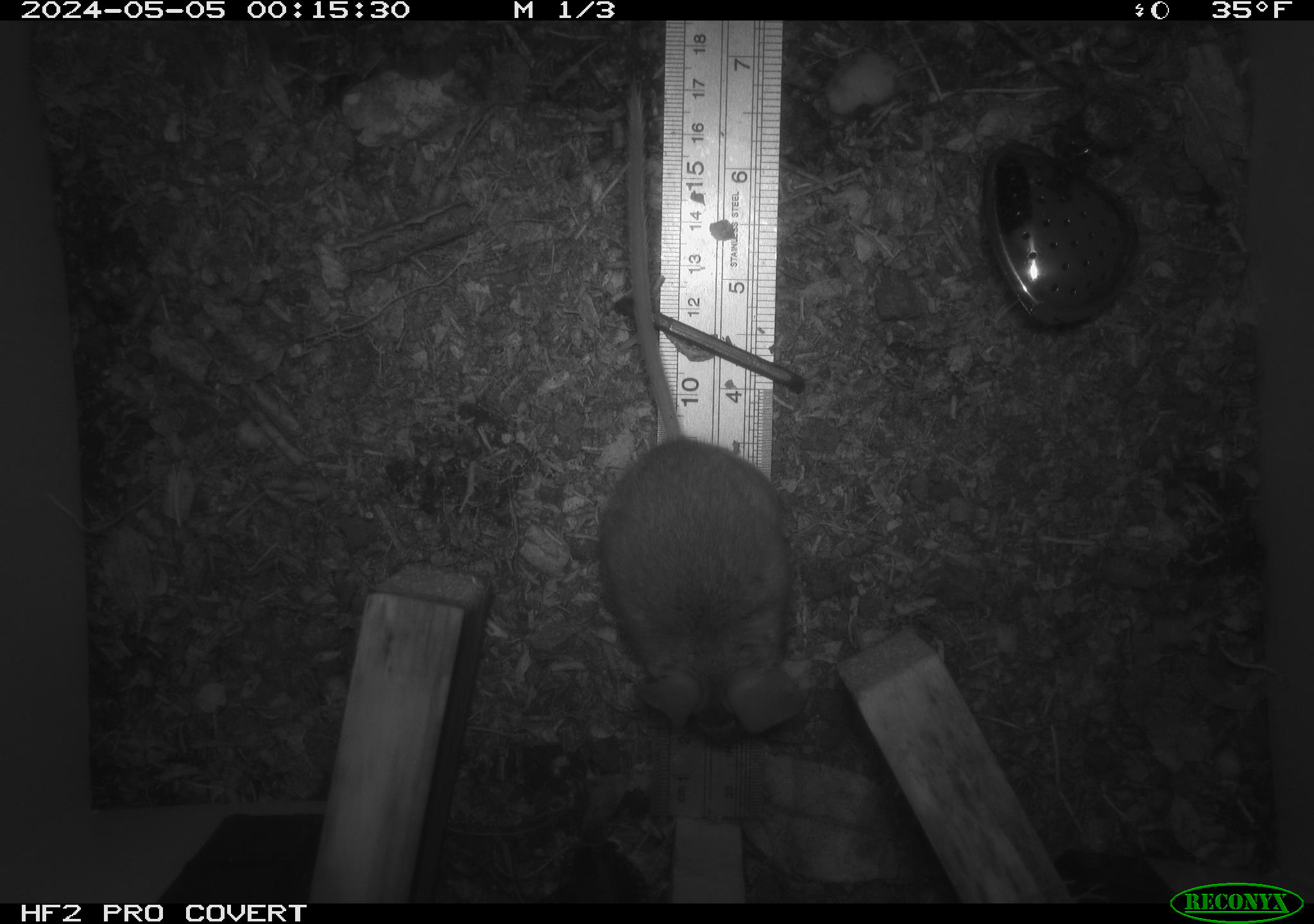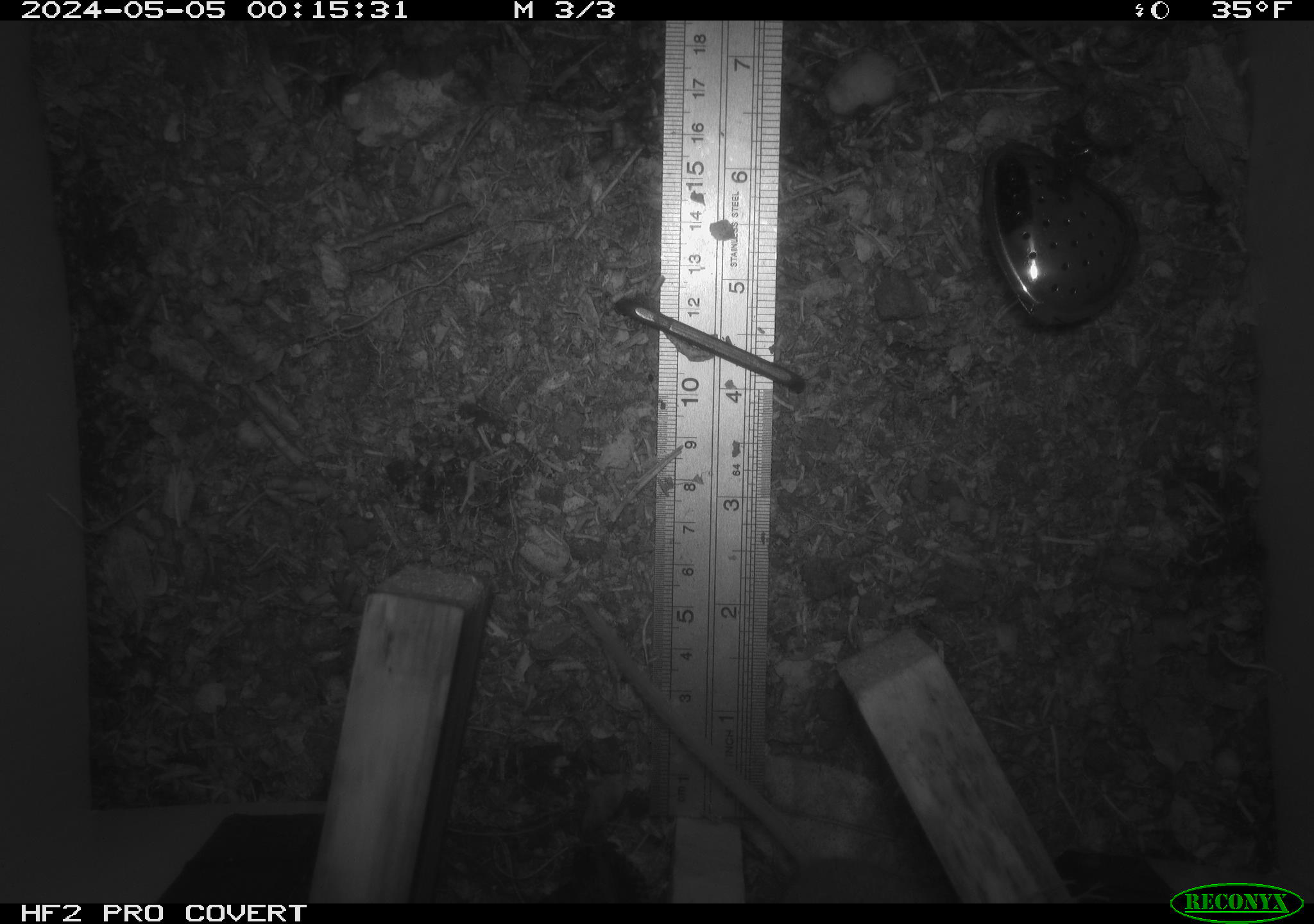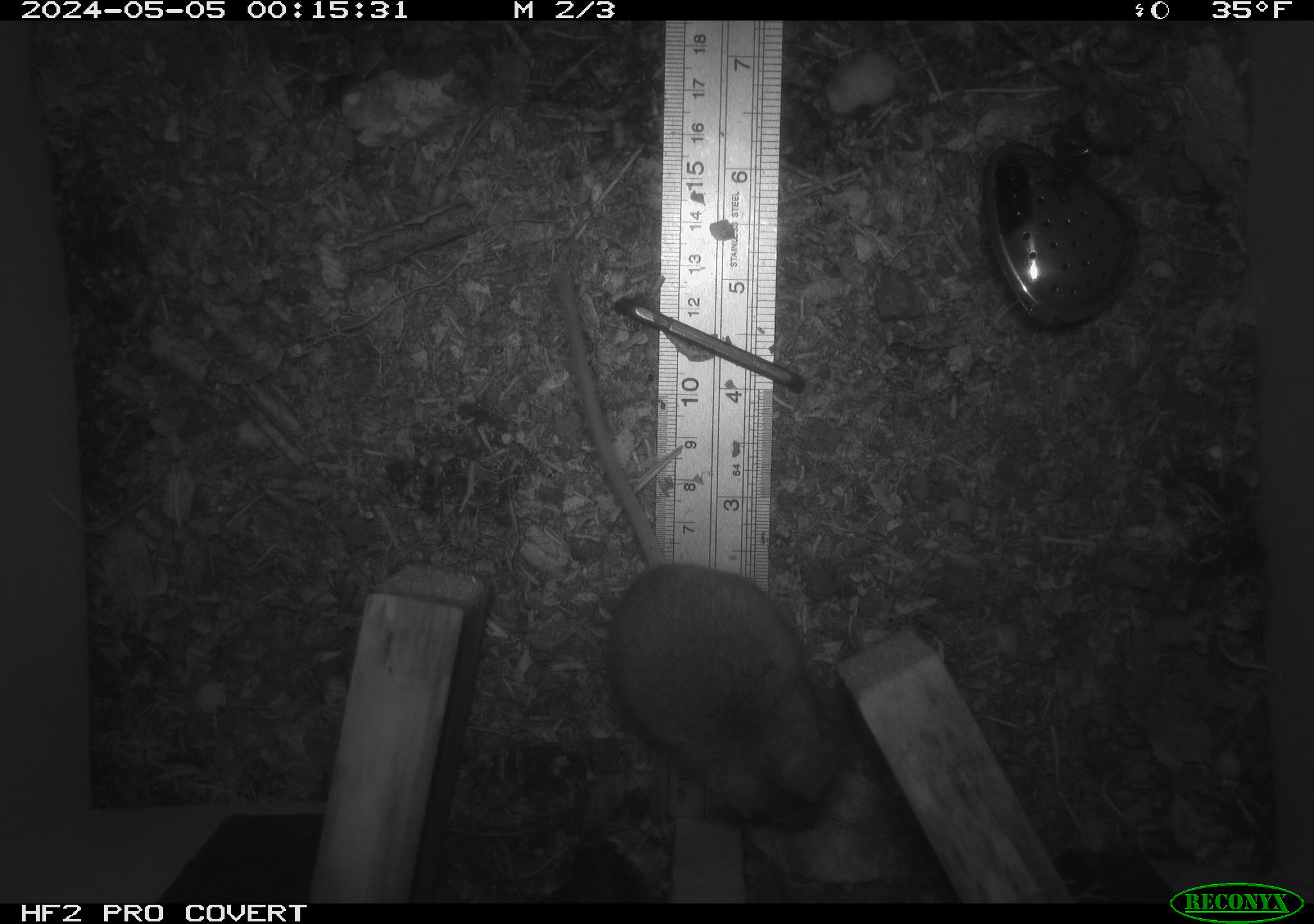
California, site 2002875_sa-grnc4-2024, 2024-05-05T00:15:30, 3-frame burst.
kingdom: Animalia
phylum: Chordata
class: Mammalia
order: Rodentia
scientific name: Rodentia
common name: rodent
Rodent (Rodentia).